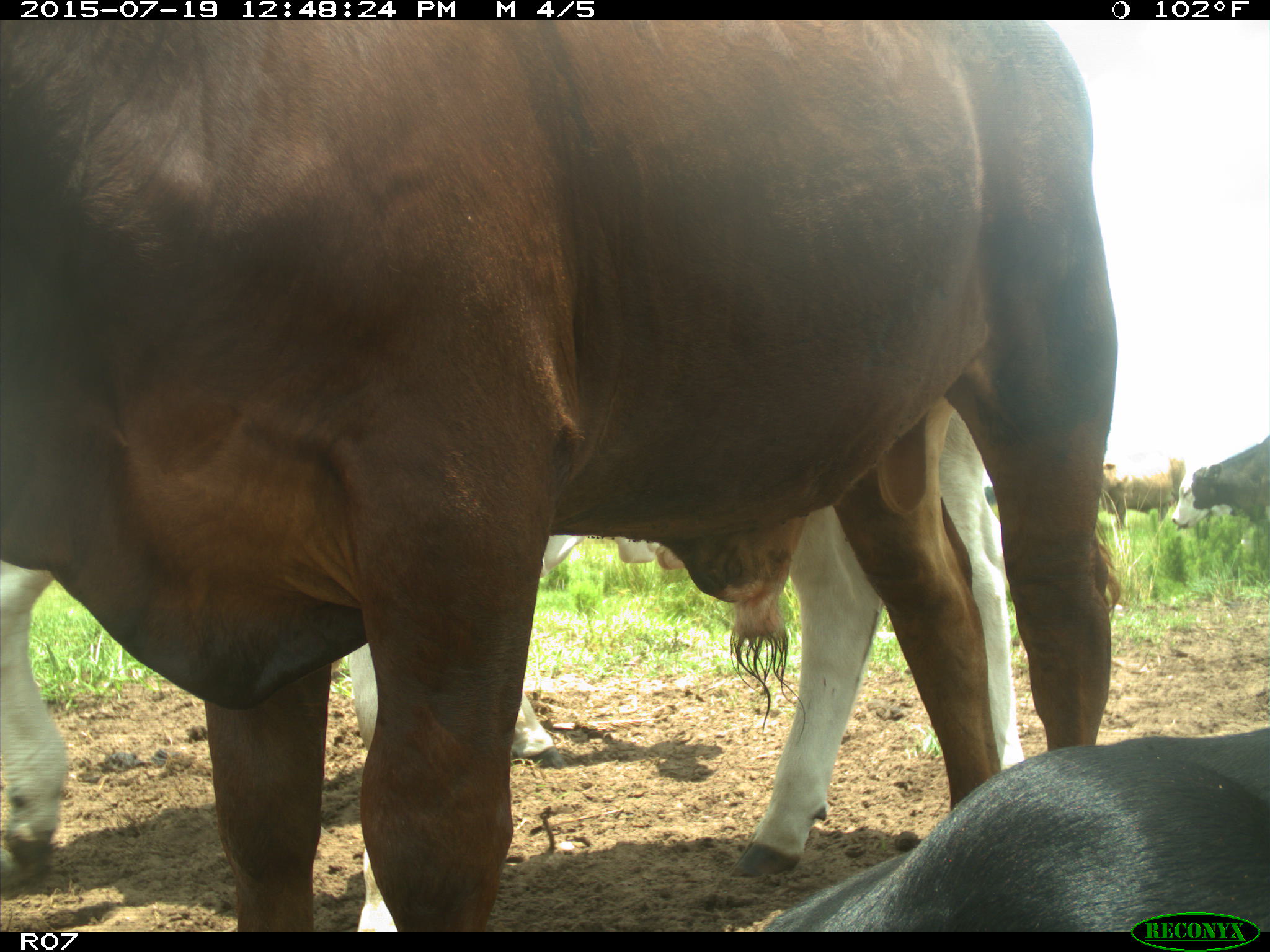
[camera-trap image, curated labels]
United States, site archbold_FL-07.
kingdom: Animalia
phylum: Chordata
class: Mammalia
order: Artiodactyla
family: Bovidae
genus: Bos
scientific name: Bos taurus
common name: domestic cow